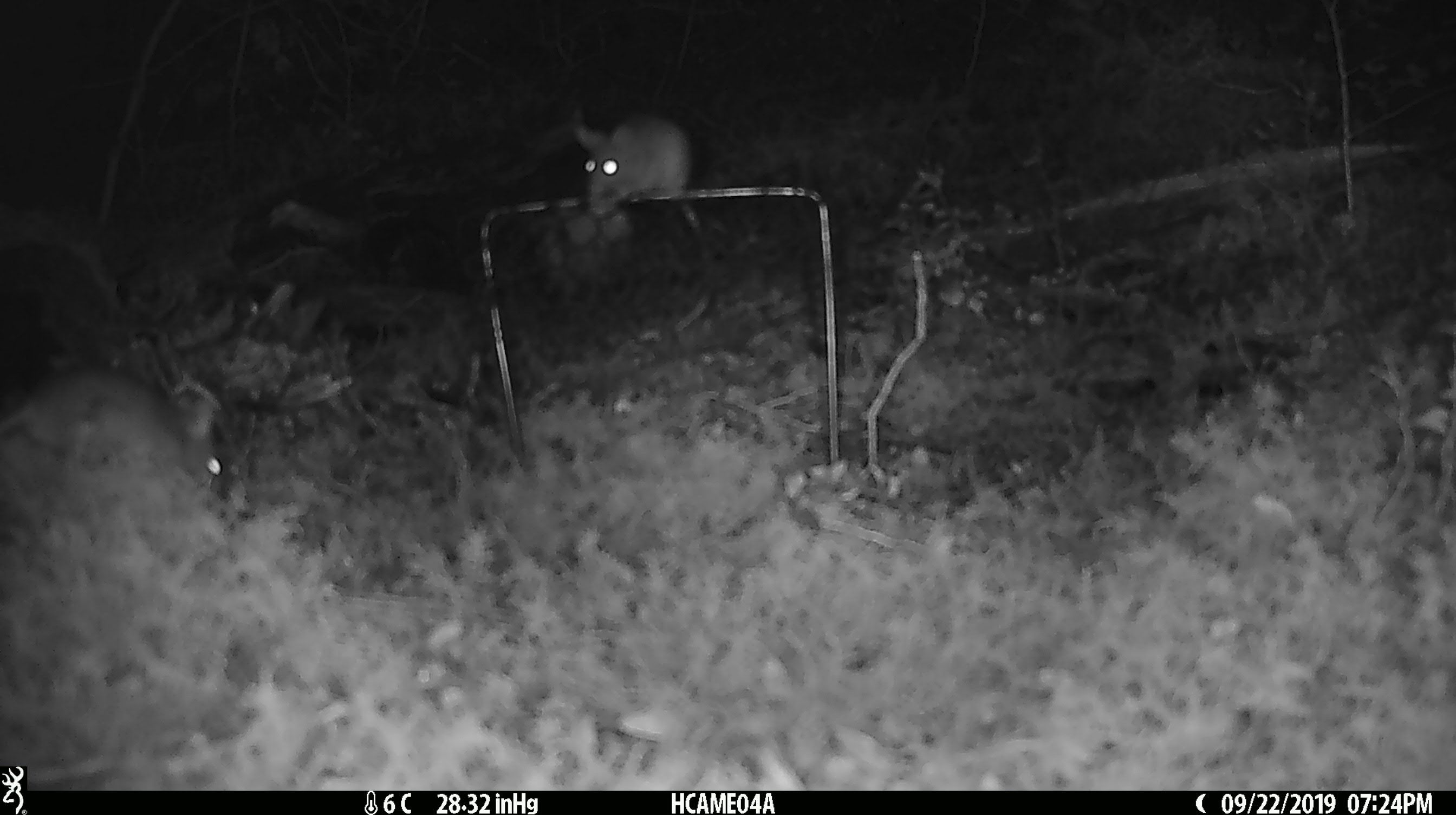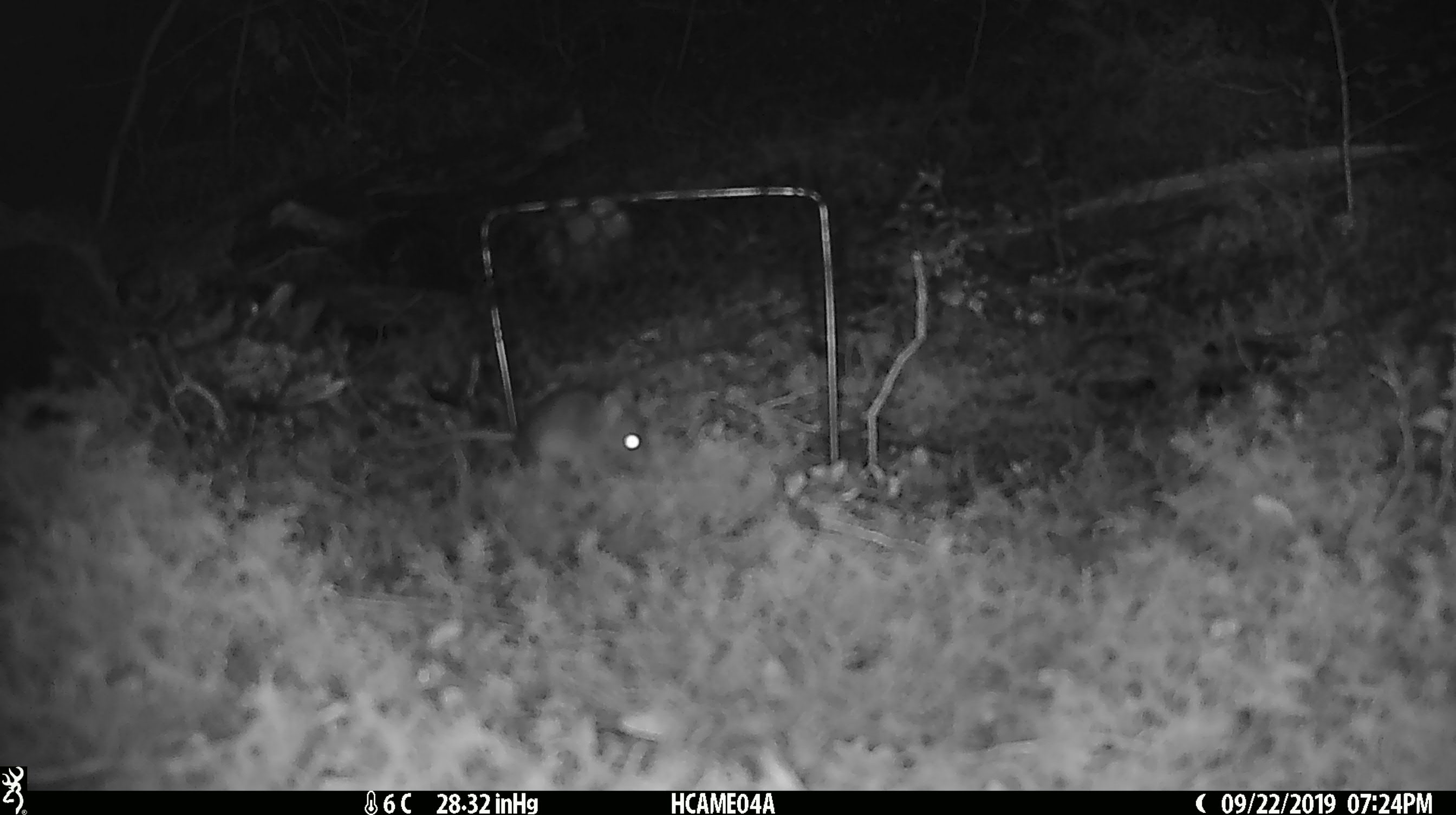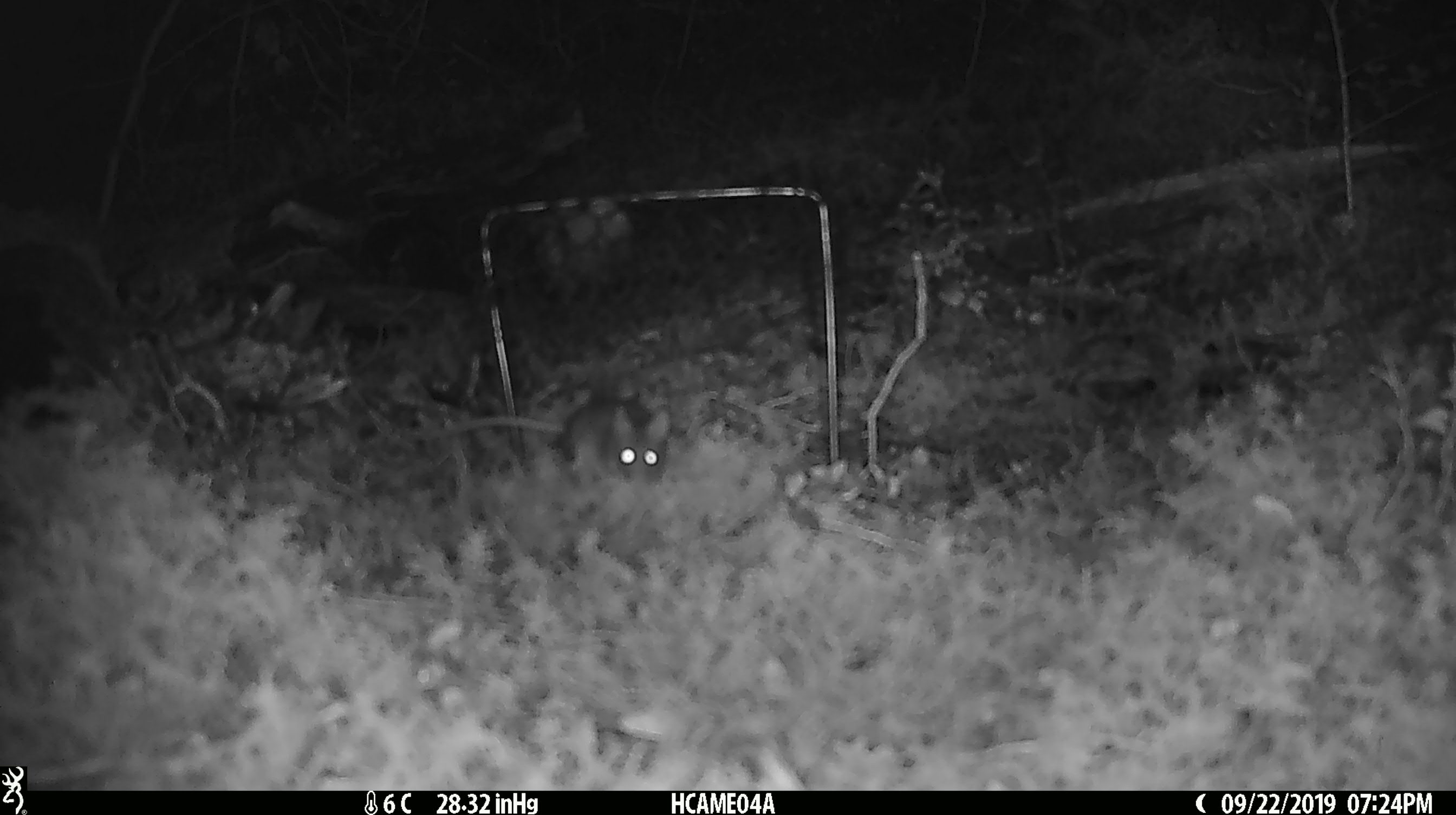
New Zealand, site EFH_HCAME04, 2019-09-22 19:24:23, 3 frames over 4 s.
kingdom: Animalia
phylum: Chordata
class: Mammalia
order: Rodentia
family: Muridae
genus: Mus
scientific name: Mus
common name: mouse